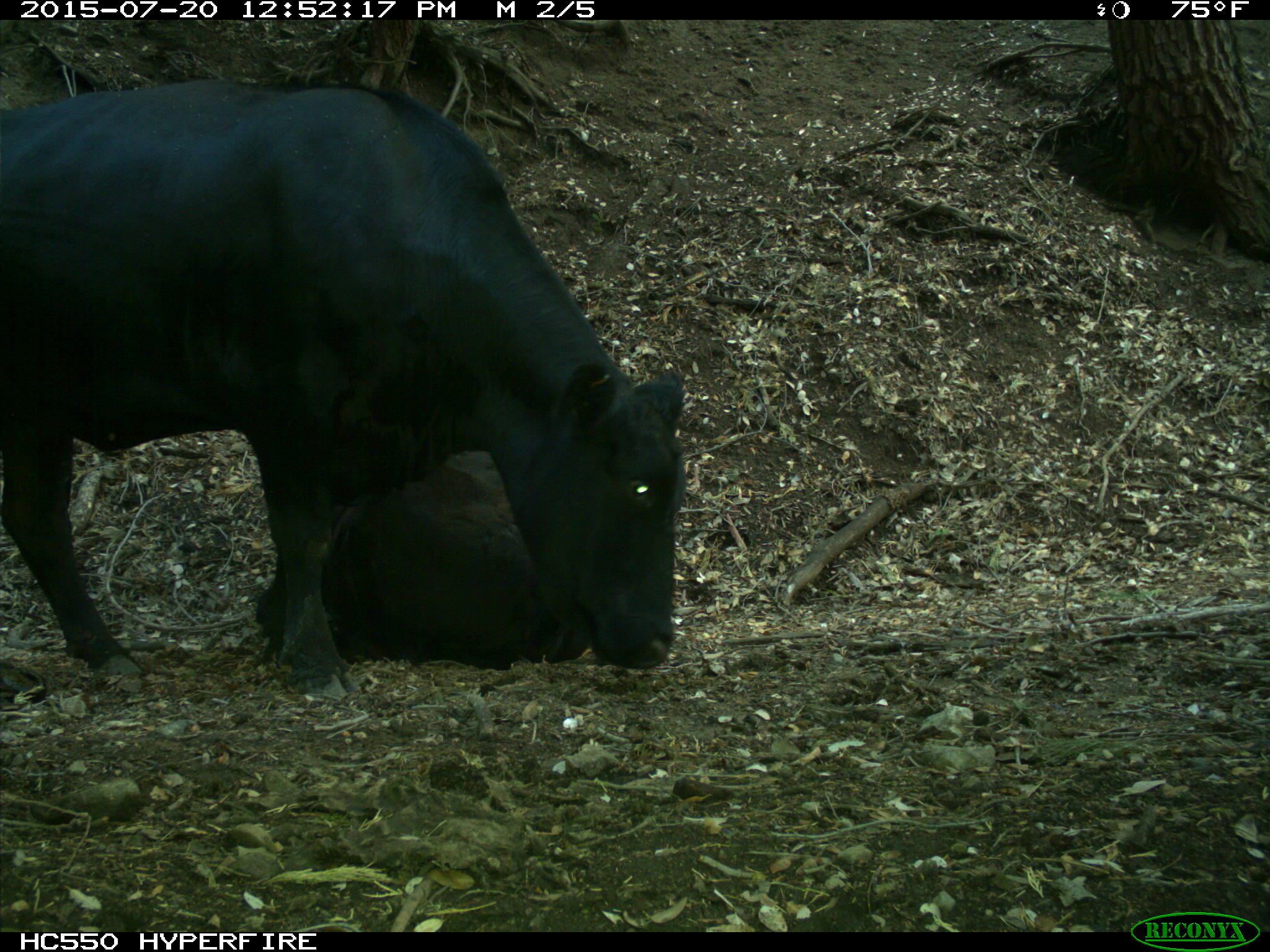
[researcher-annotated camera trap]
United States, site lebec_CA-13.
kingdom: Animalia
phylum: Chordata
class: Mammalia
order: Artiodactyla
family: Bovidae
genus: Bos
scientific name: Bos taurus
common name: domestic cow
Bos taurus (domestic cow).